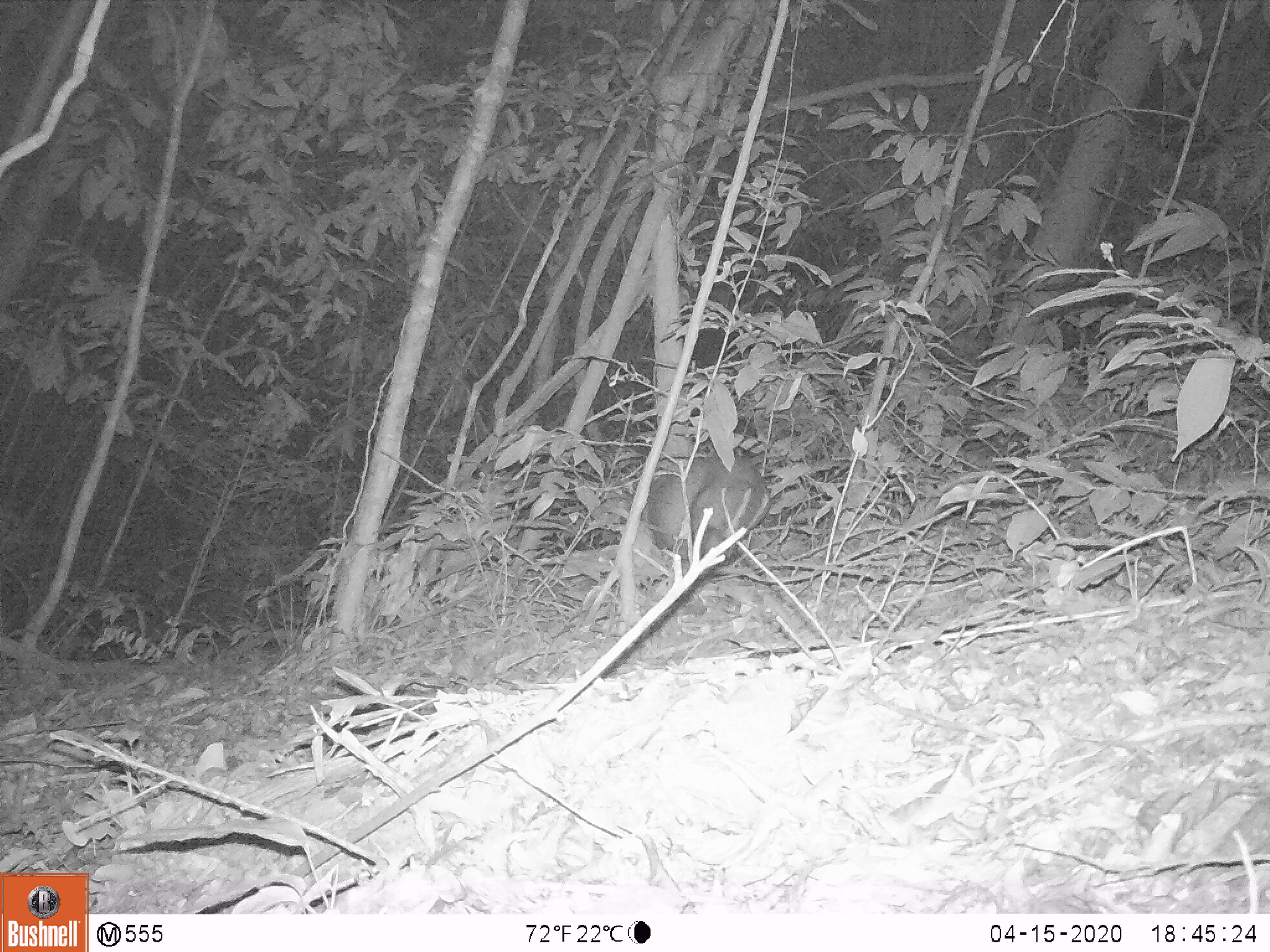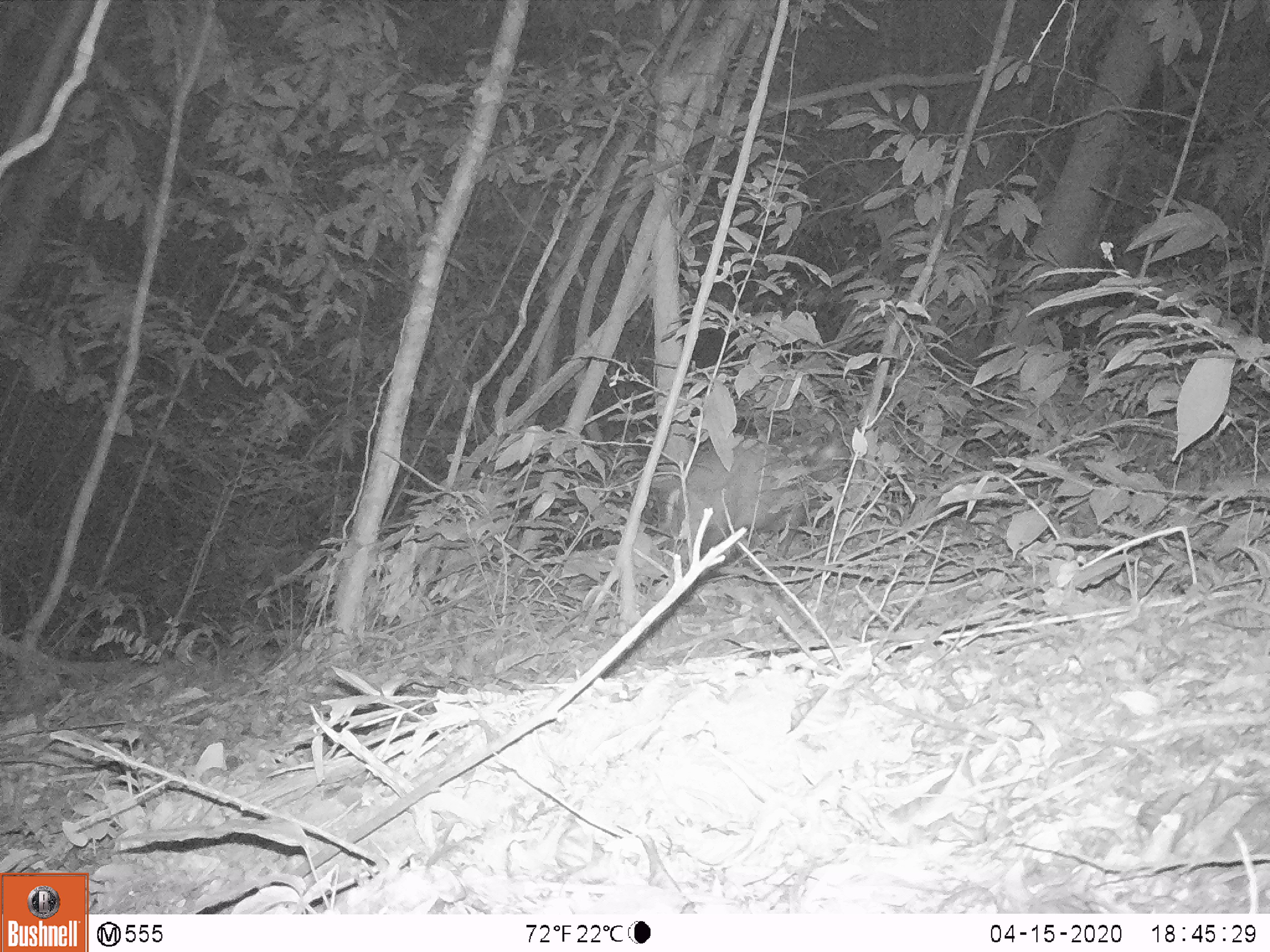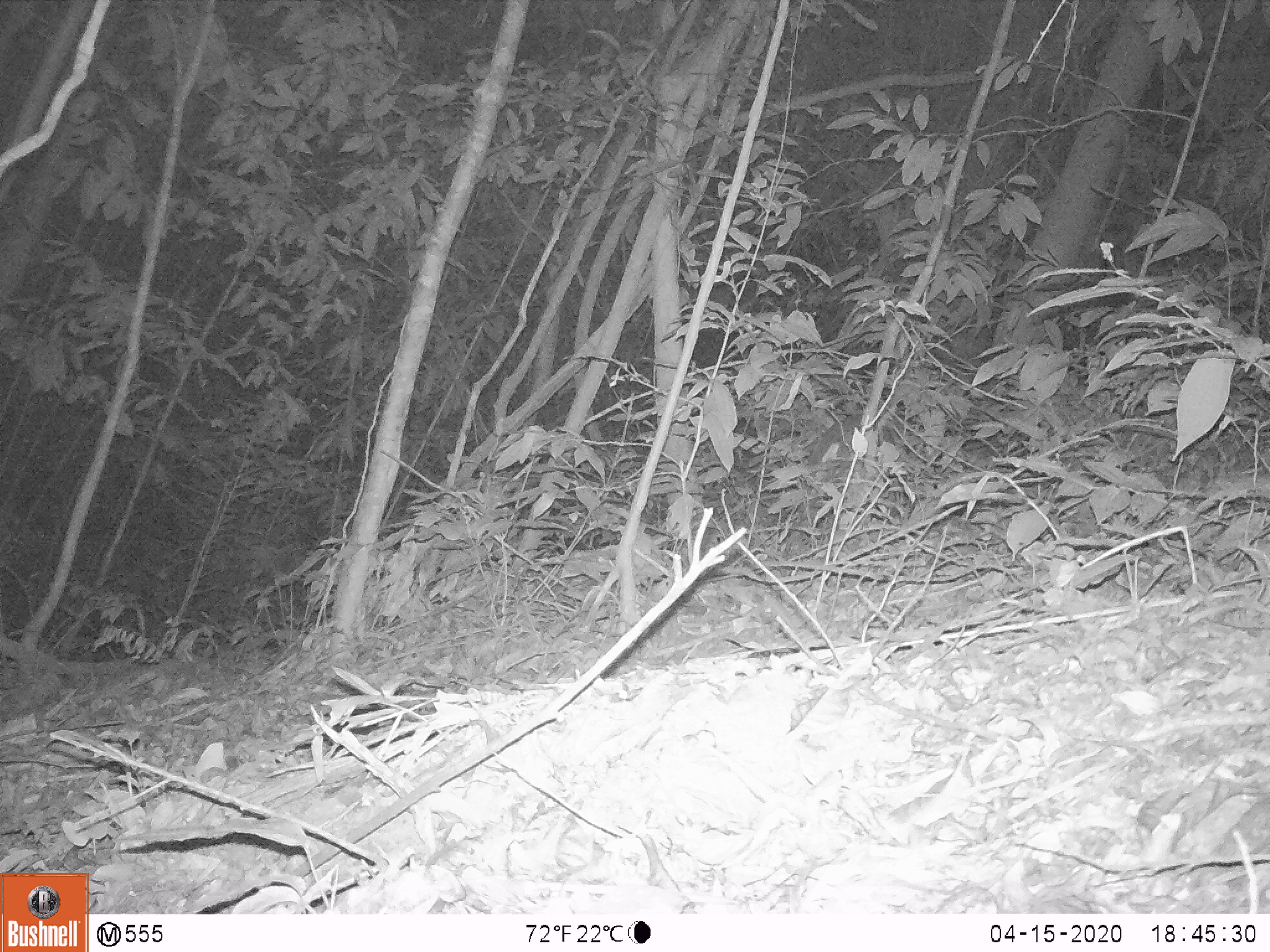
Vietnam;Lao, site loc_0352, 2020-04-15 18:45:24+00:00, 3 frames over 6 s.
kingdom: Animalia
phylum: Chordata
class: Mammalia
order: Artiodactyla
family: Cervidae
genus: Muntiacus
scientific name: Muntiacus rooseveltorum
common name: roosevelt's muntjac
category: roosevelts muntjac group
Roosevelts muntjac group (roosevelt's muntjac) (Muntiacus rooseveltorum). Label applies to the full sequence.